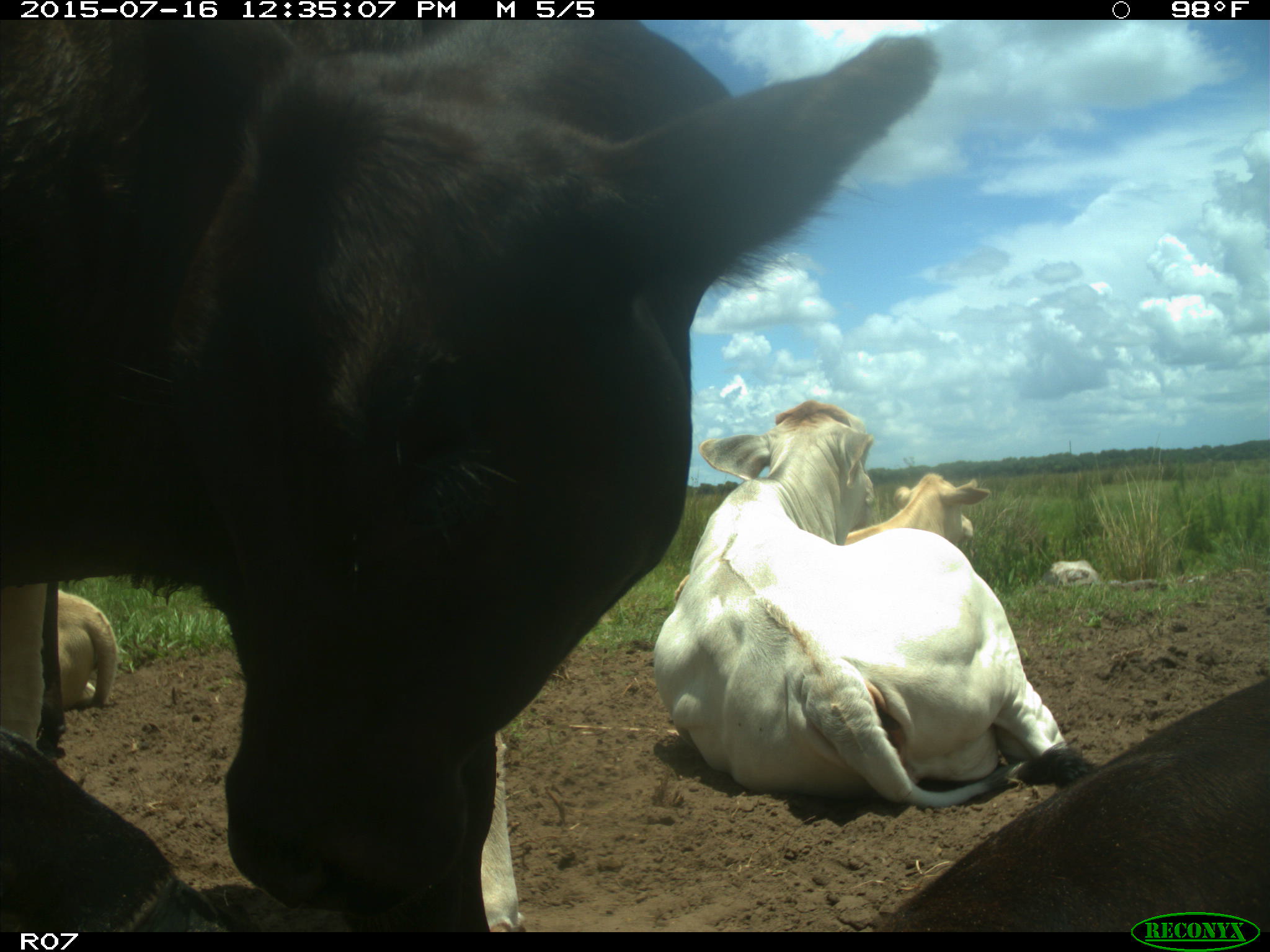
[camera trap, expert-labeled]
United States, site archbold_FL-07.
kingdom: Animalia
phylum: Chordata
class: Mammalia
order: Artiodactyla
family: Bovidae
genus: Bos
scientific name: Bos taurus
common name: domestic cow